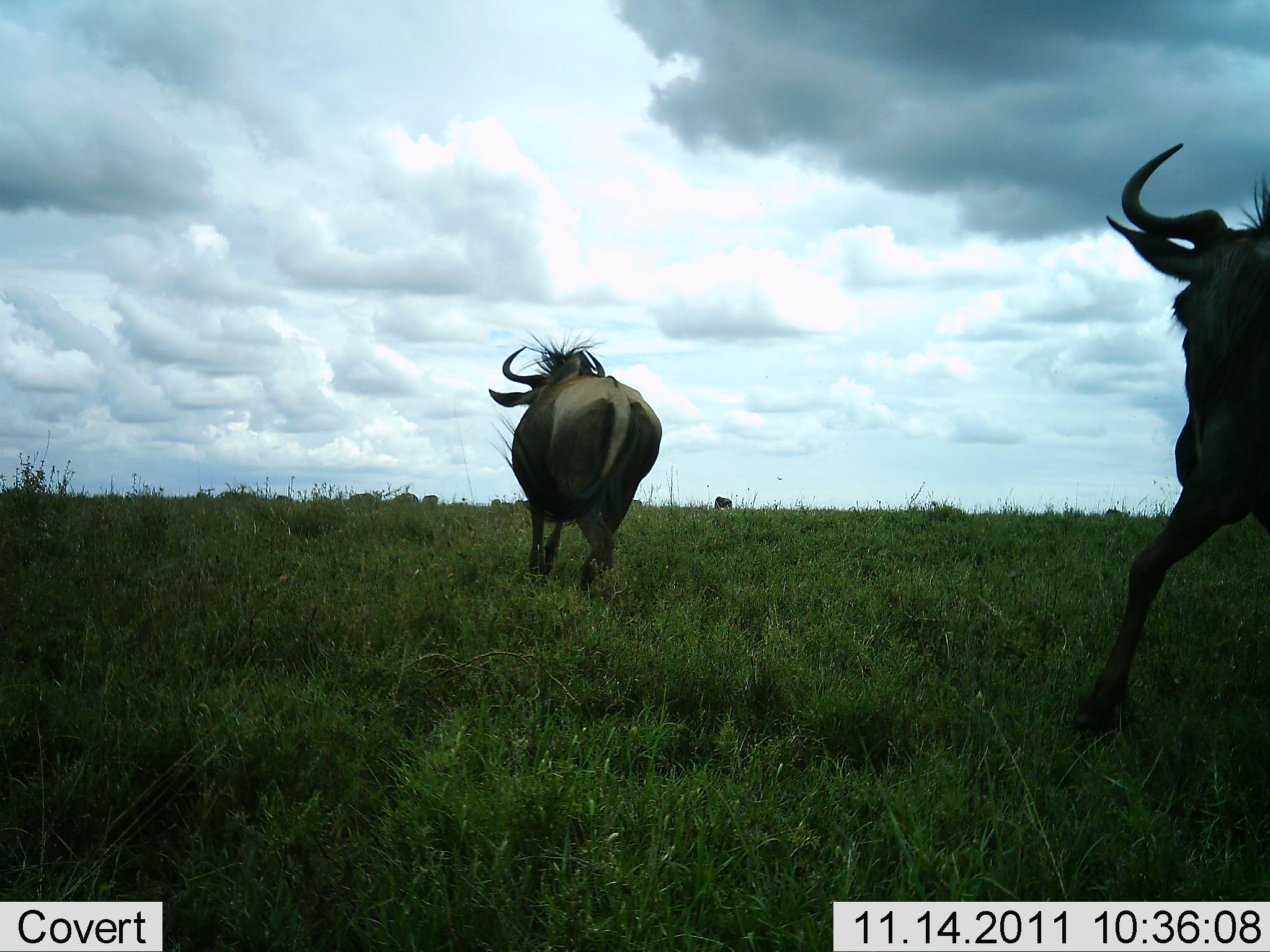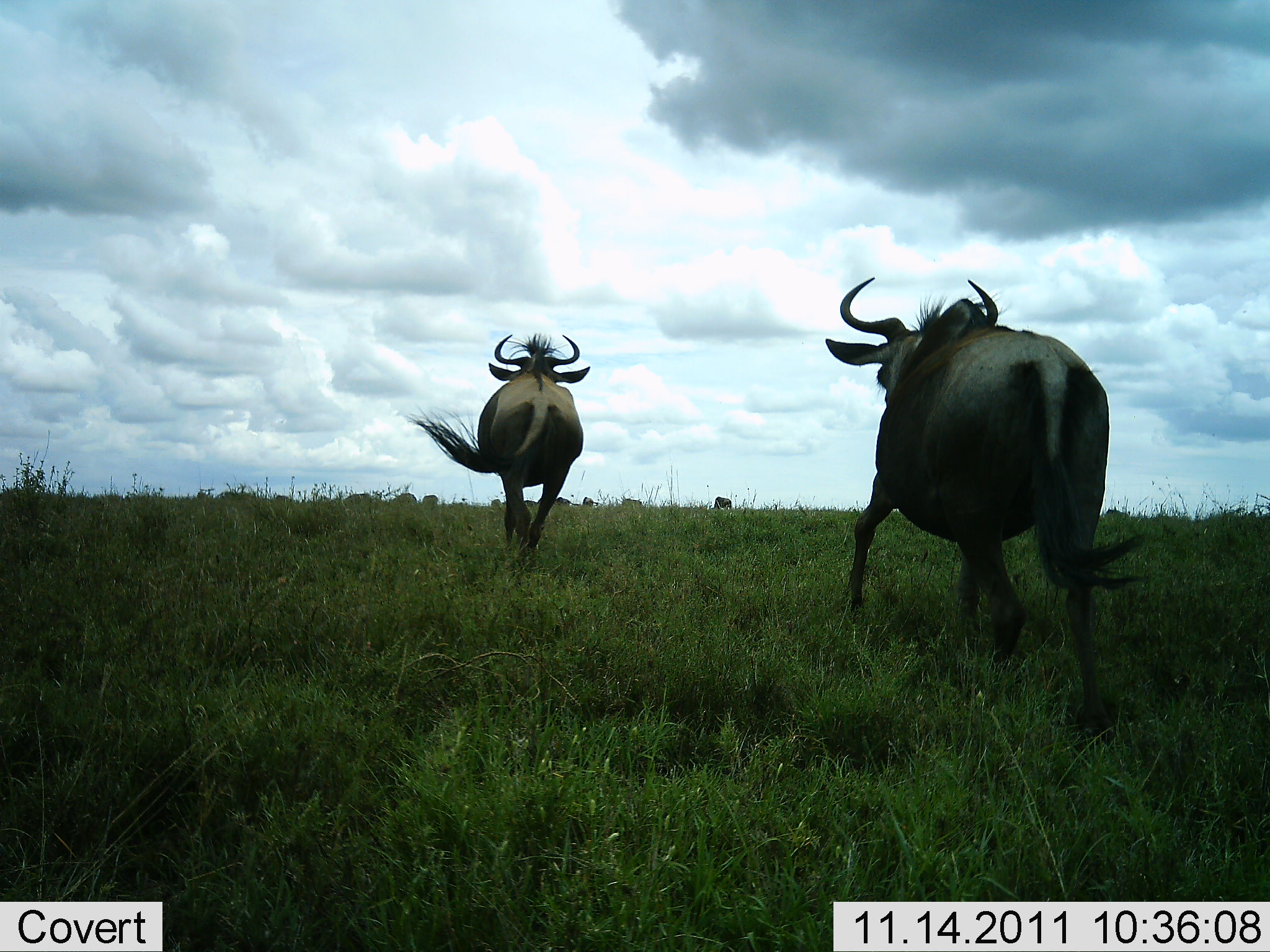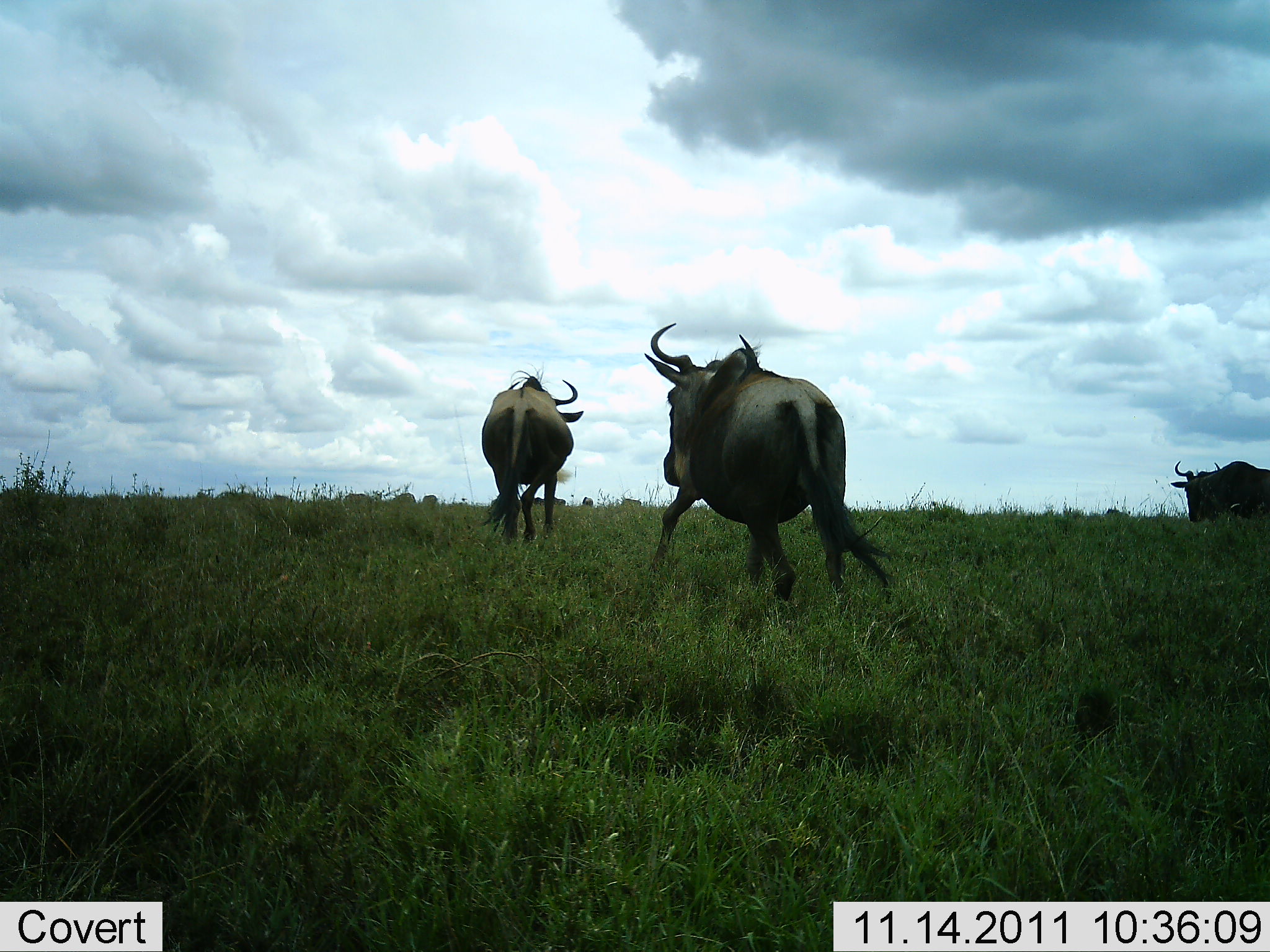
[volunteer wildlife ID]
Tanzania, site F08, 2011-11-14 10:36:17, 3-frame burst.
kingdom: Animalia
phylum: Chordata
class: Mammalia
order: Artiodactyla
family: Bovidae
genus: Connochaetes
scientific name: Connochaetes taurinus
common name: blue wildebeest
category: wildebeest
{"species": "wildebeest (blue wildebeest) (Connochaetes taurinus)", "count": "3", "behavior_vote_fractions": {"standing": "7%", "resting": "0%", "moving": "100%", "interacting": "0%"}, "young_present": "0%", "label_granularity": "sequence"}